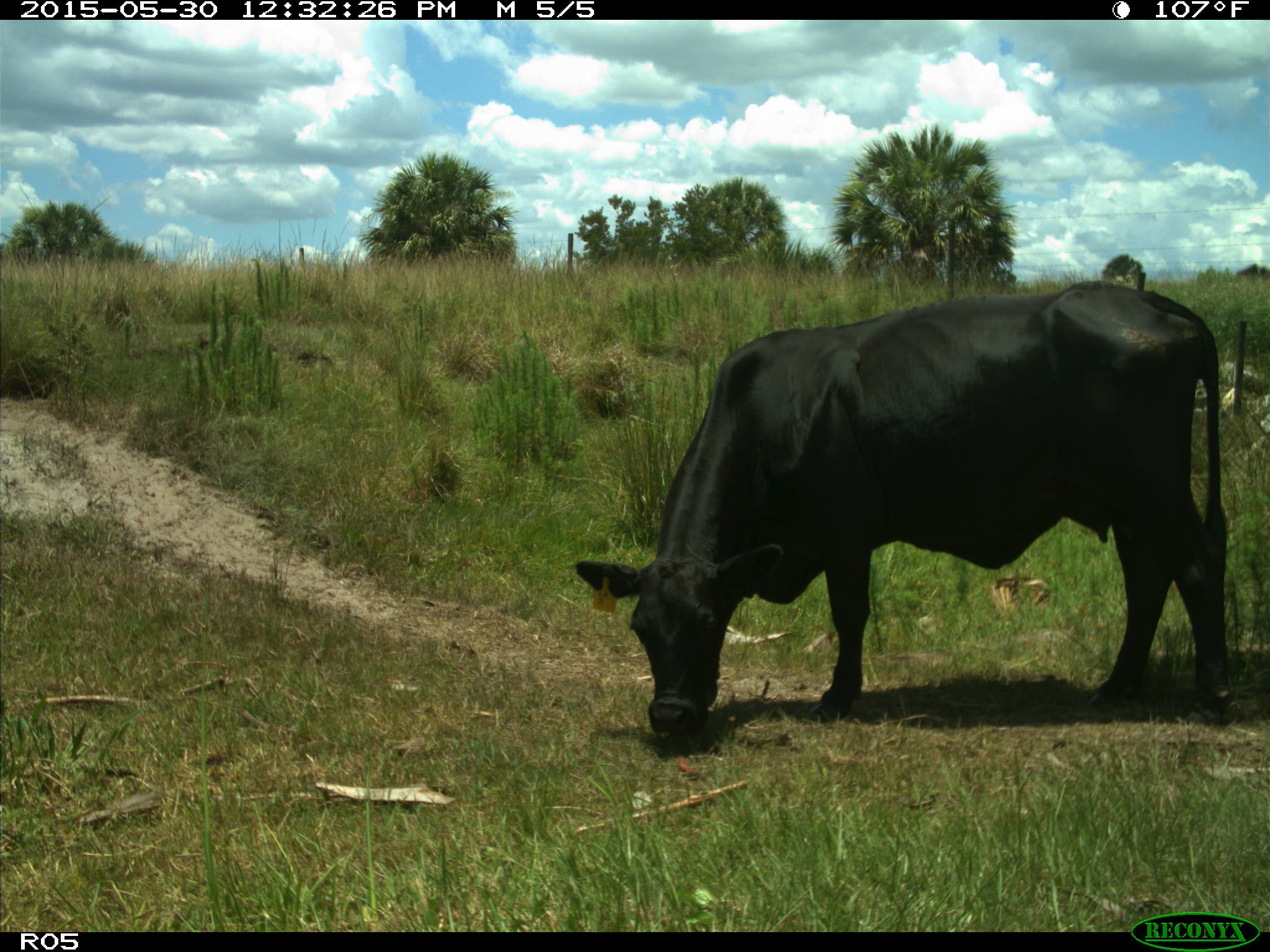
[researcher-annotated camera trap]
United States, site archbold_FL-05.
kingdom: Animalia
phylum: Chordata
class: Mammalia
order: Artiodactyla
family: Bovidae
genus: Bos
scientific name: Bos taurus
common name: domestic cow